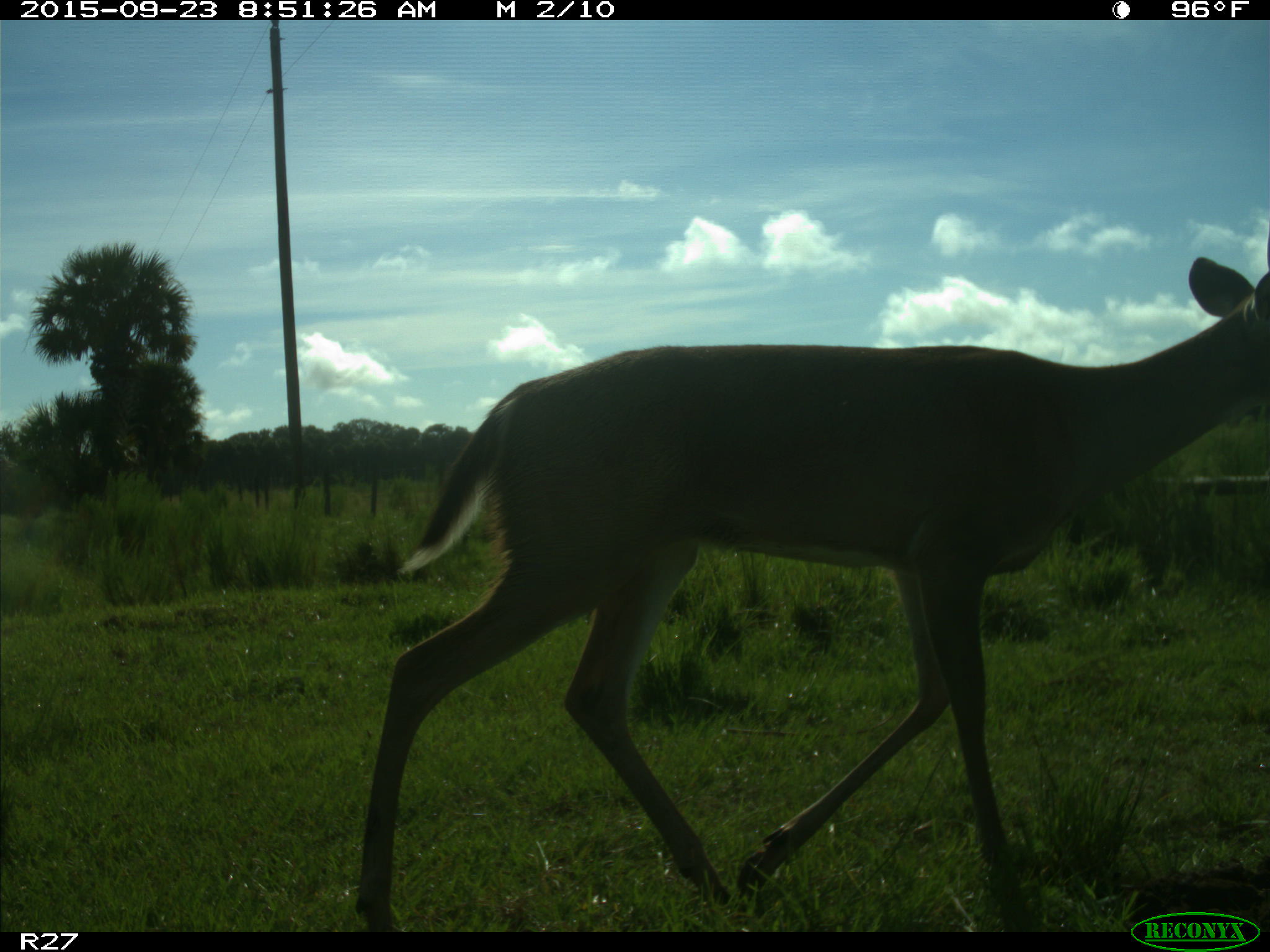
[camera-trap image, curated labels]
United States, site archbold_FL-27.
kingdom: Animalia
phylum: Chordata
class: Mammalia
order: Artiodactyla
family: Cervidae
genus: Odocoileus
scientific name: Odocoileus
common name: deer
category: unidentified deer